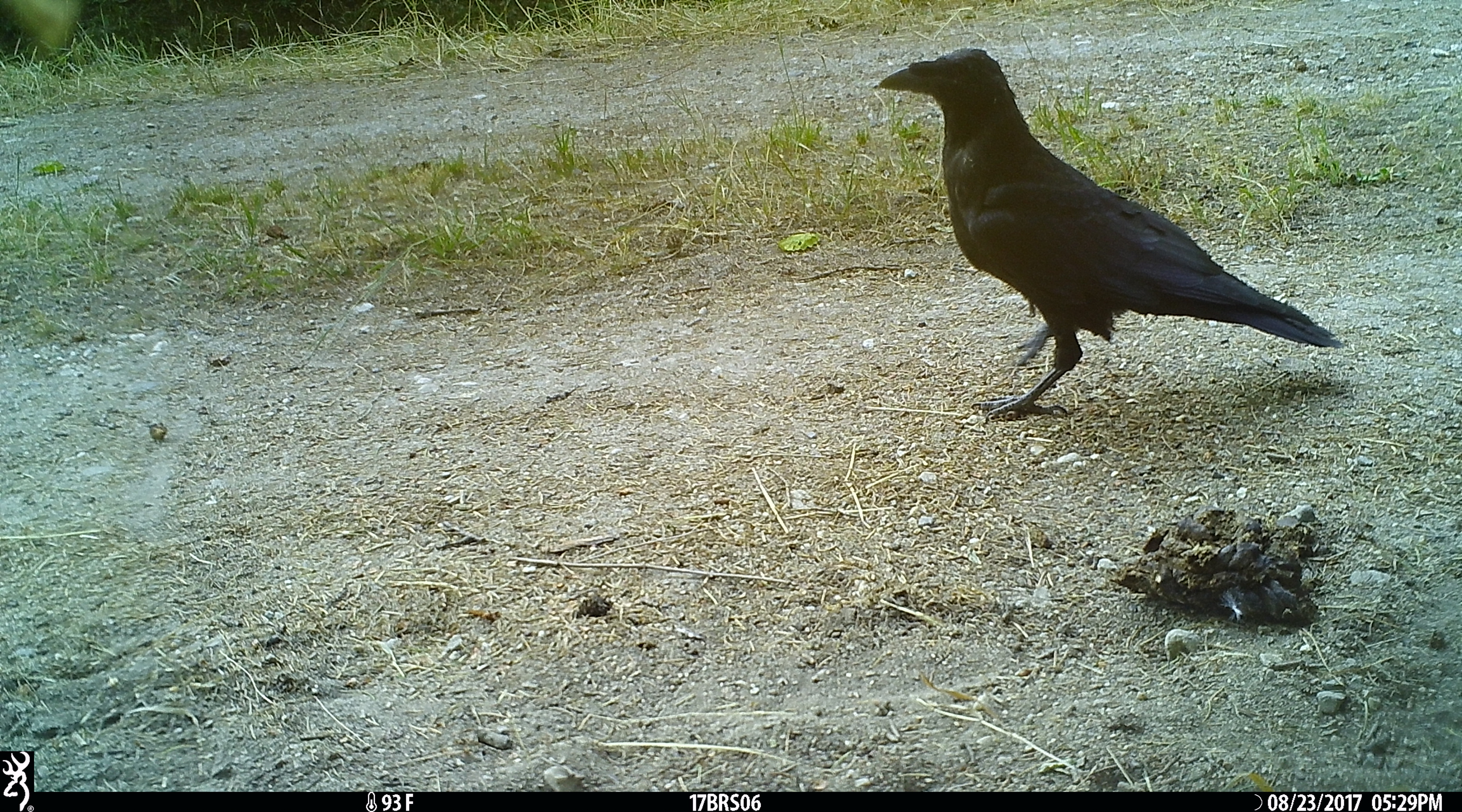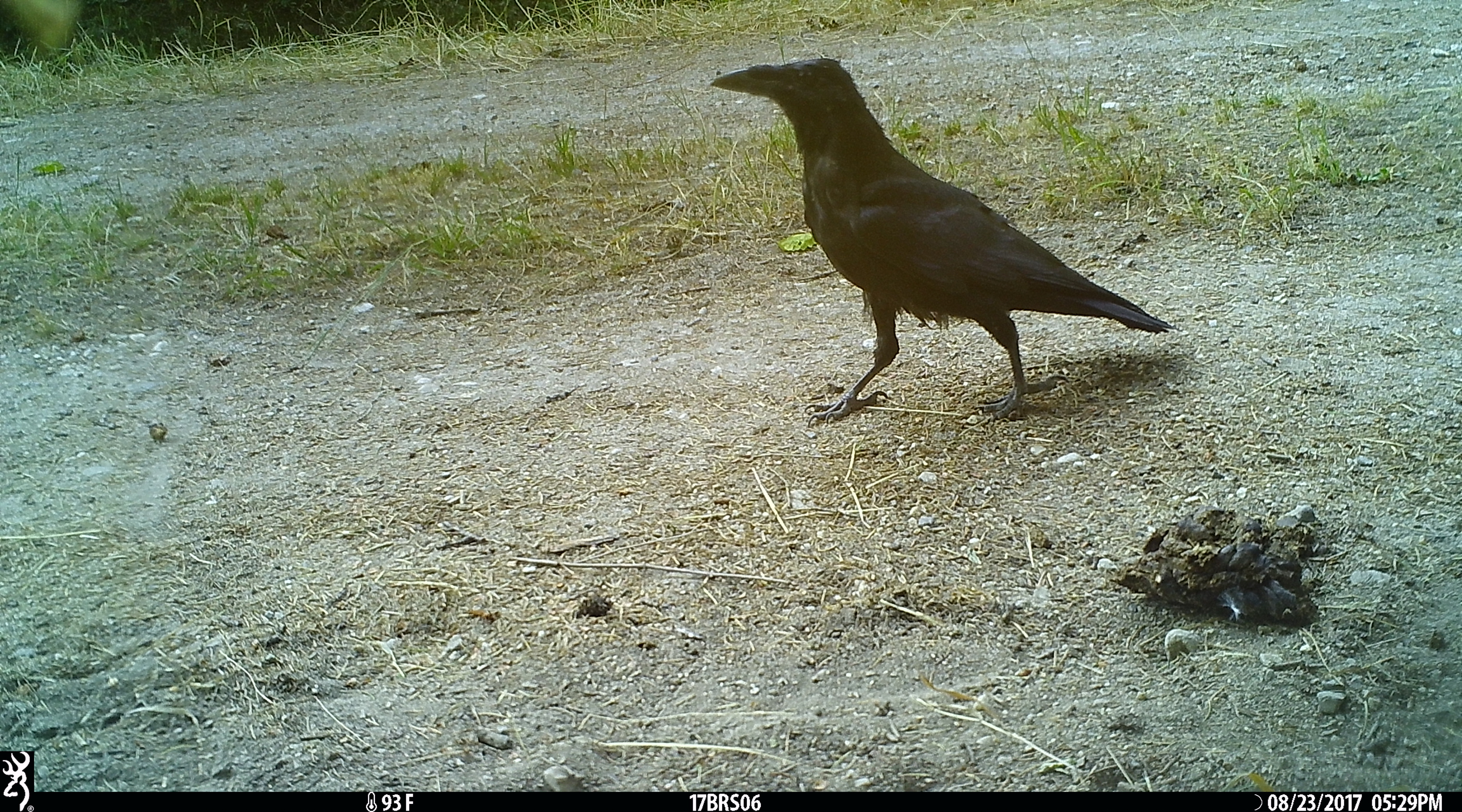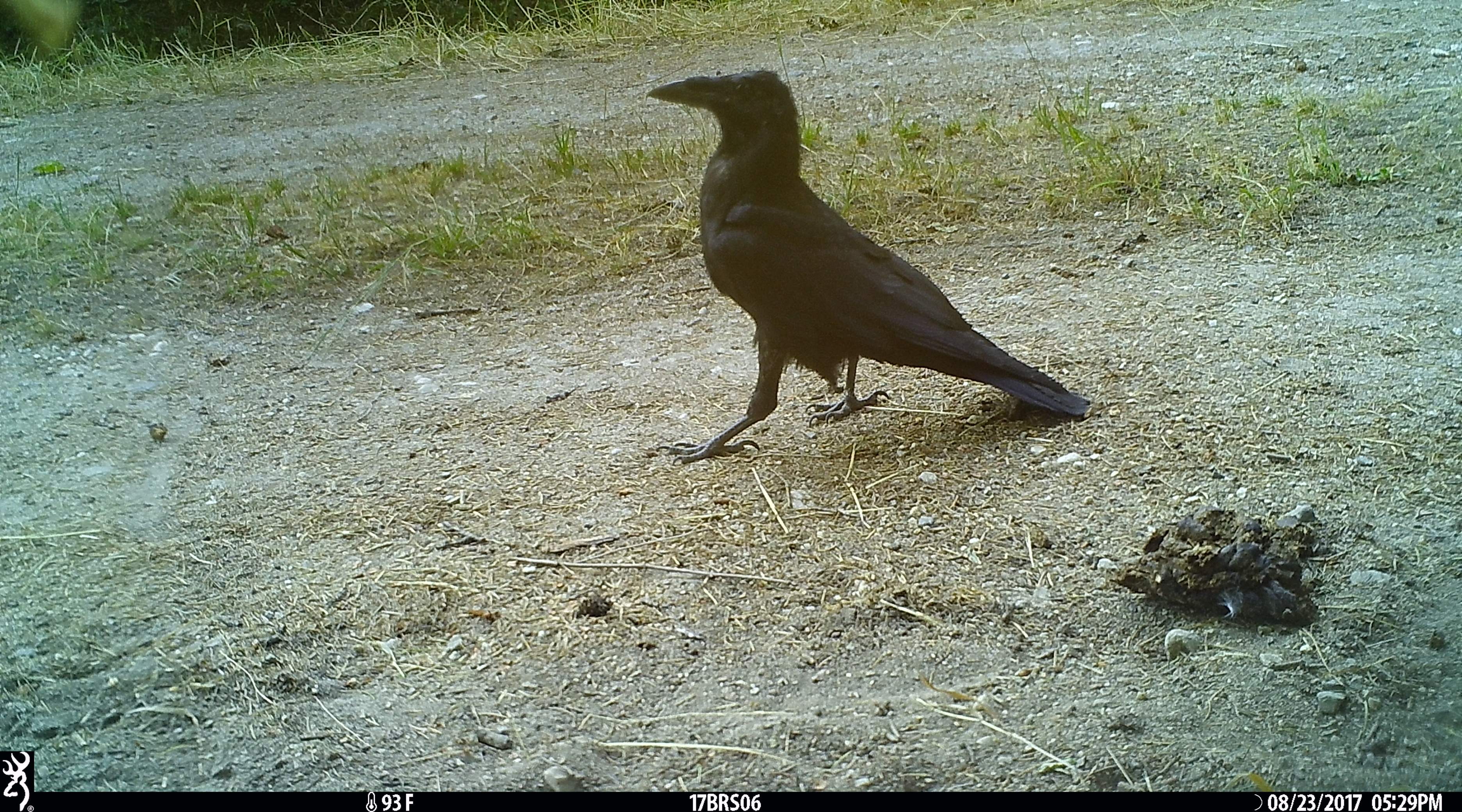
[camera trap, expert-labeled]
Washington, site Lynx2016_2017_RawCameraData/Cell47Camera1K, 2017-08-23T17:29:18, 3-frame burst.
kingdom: Animalia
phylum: Chordata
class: Aves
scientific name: Aves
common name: birds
Aves (birds). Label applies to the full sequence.